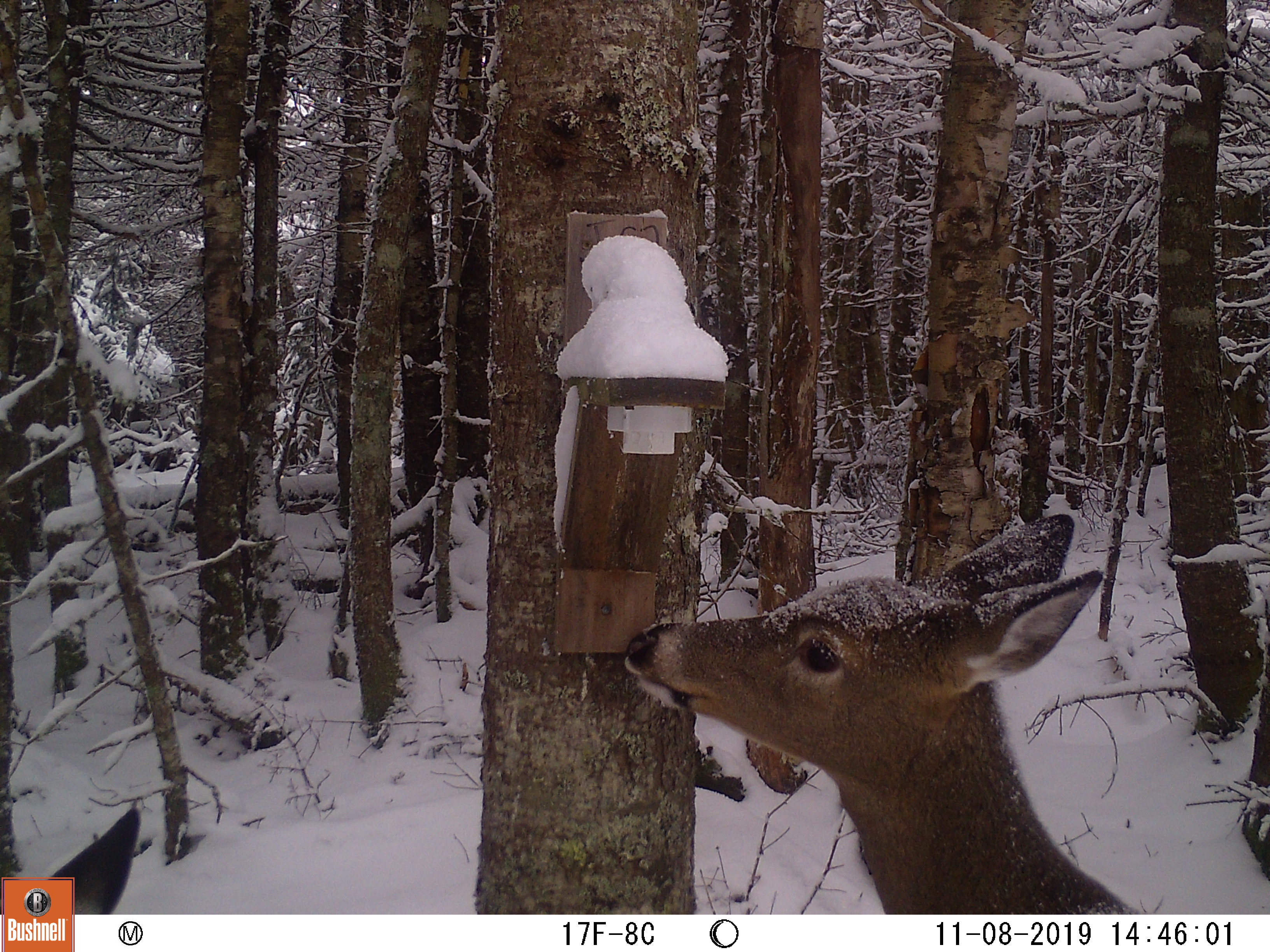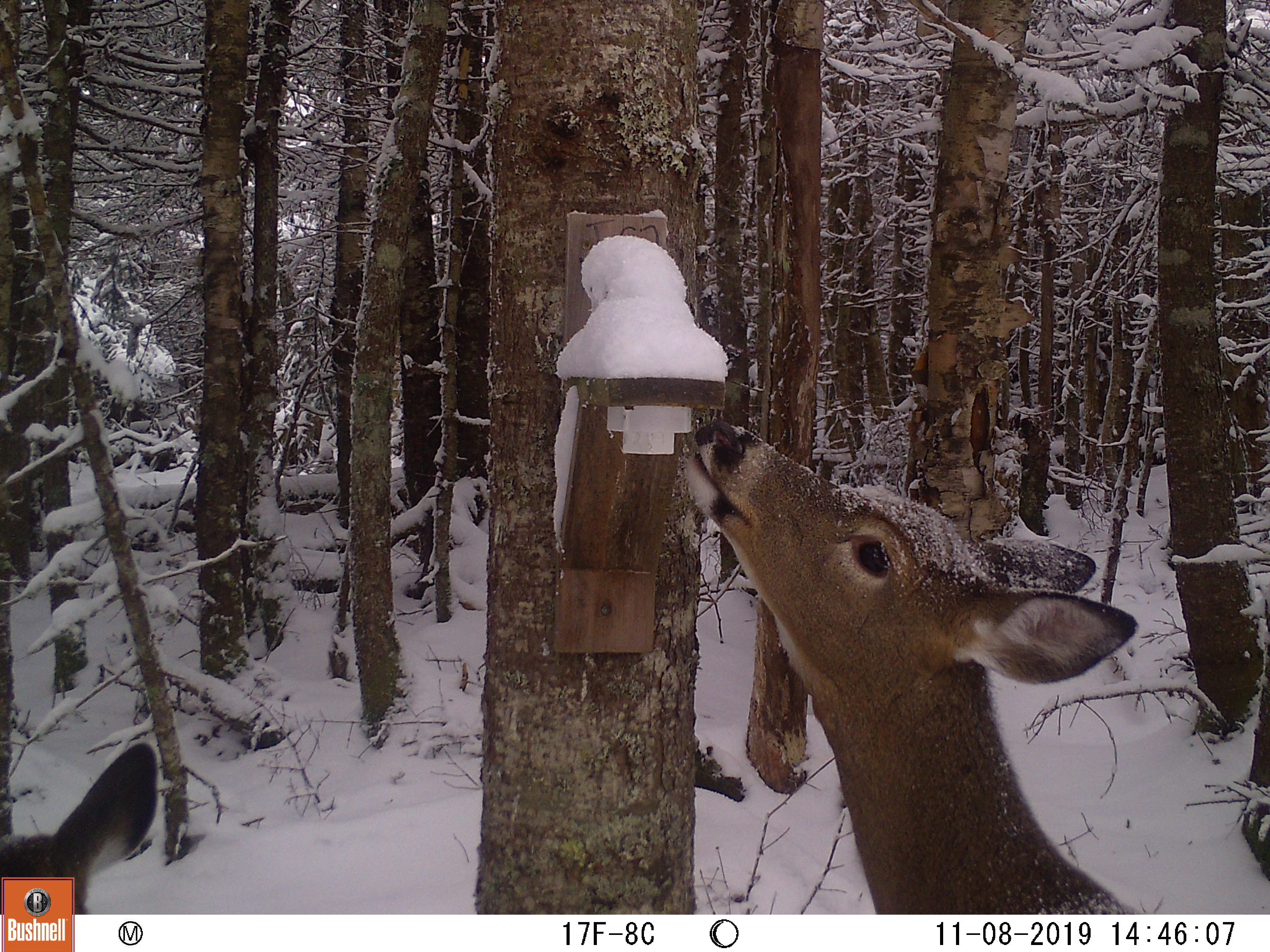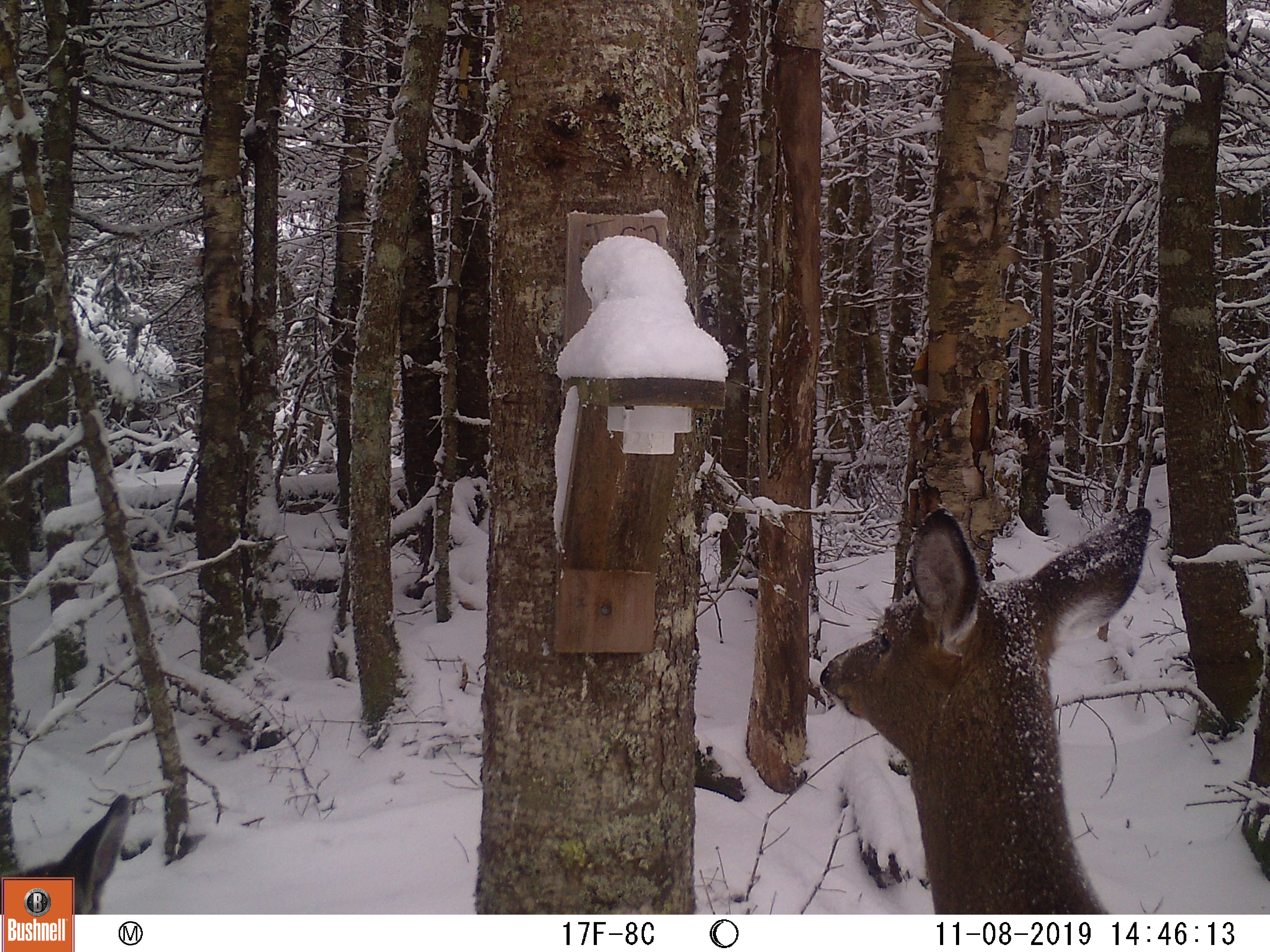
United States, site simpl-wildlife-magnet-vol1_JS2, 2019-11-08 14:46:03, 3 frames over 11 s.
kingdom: Animalia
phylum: Chordata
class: Mammalia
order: Artiodactyla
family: Cervidae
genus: Odocoileus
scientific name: Odocoileus virginianus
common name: white-tailed deer